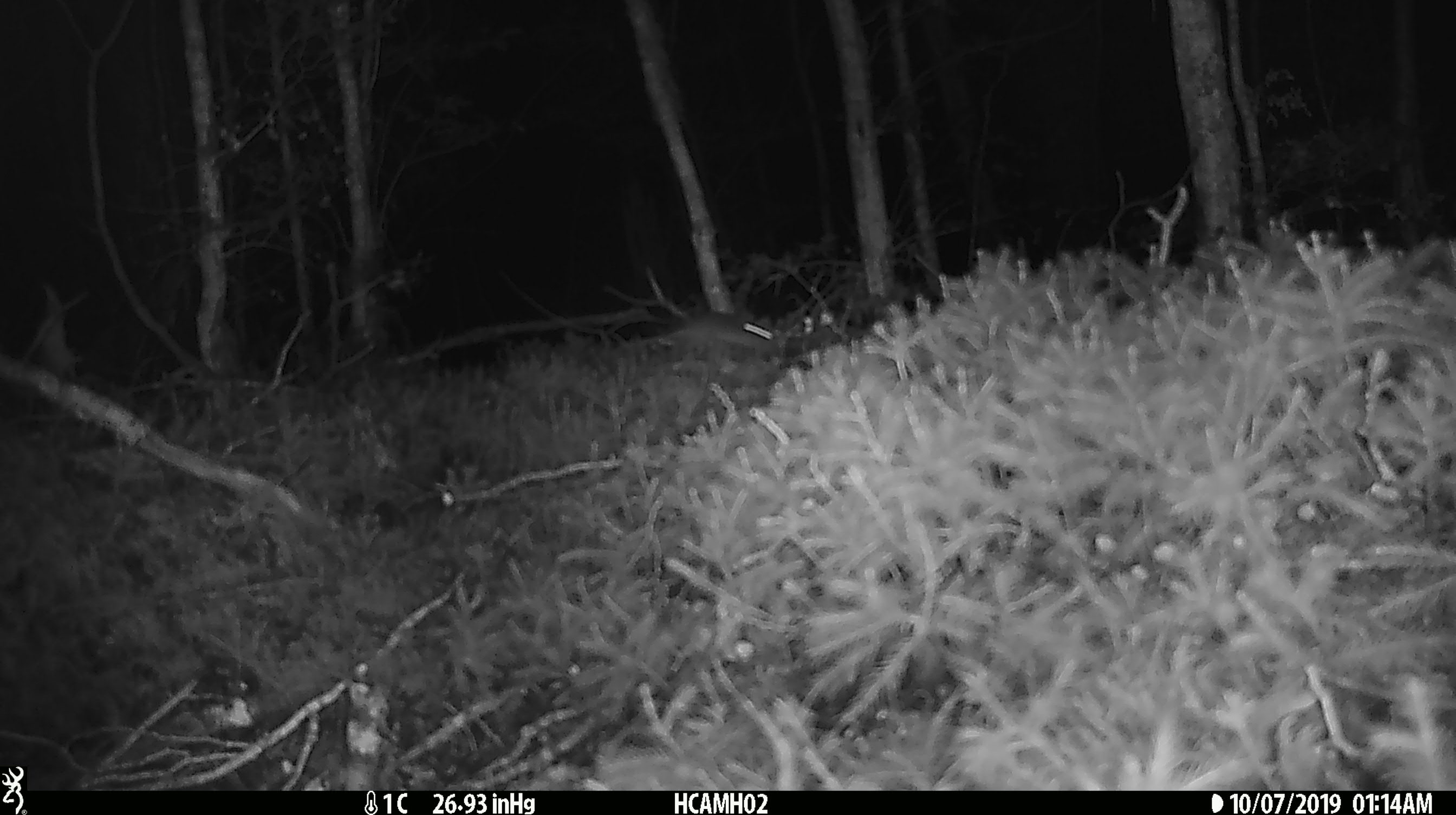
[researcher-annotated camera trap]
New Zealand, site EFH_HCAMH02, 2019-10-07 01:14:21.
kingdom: Animalia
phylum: Chordata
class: Mammalia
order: Rodentia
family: Muridae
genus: Mus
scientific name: Mus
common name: mouse